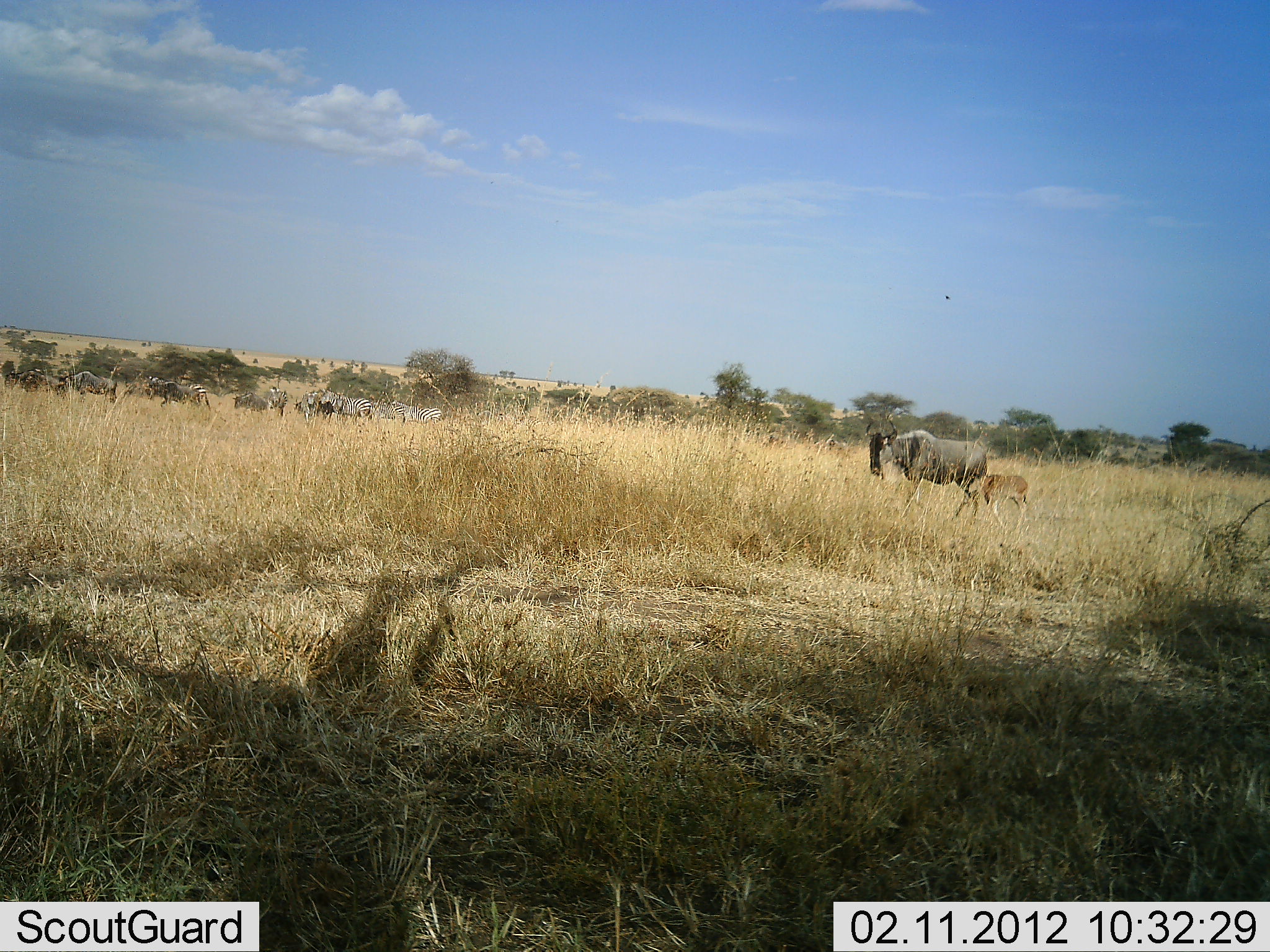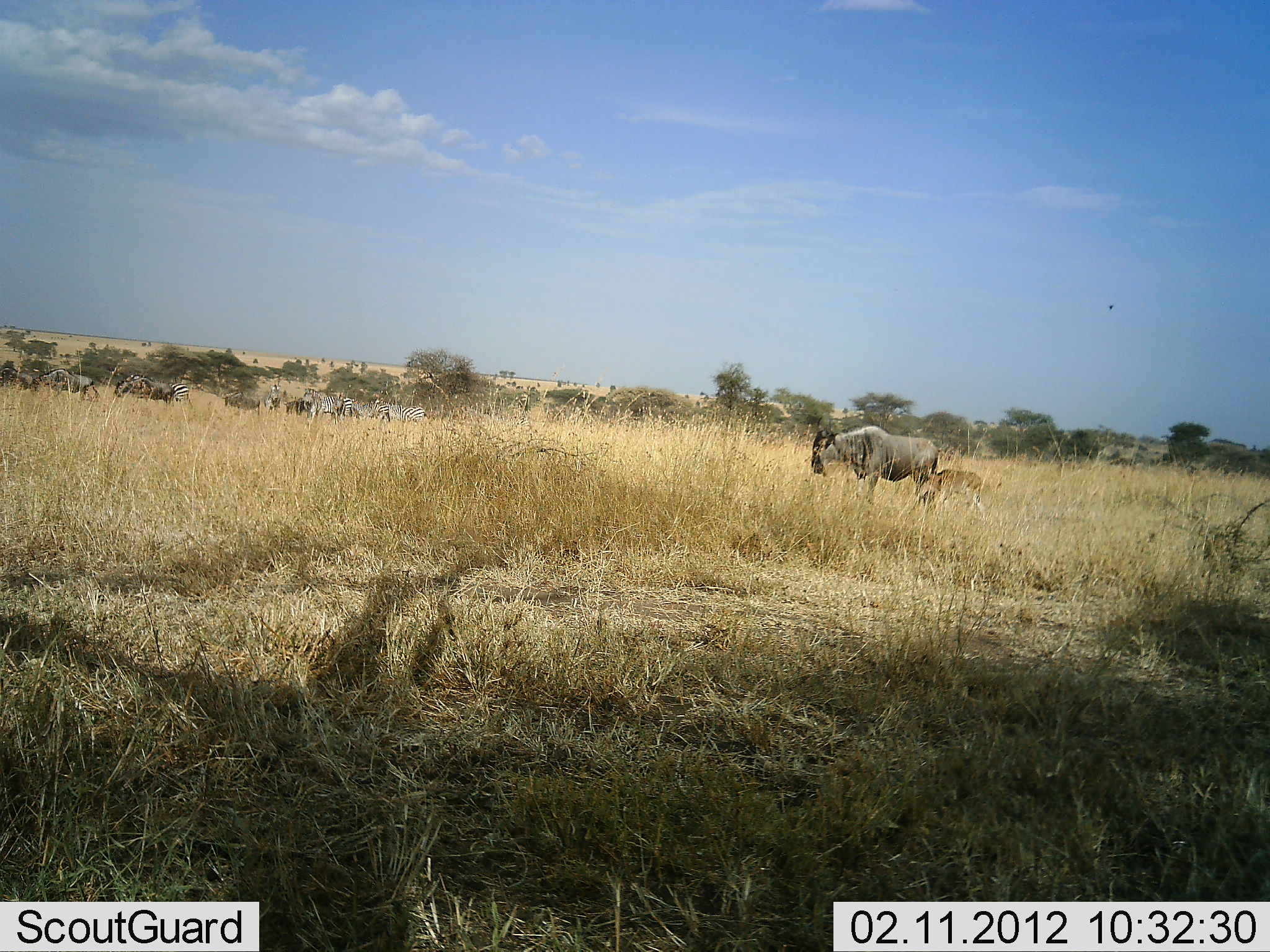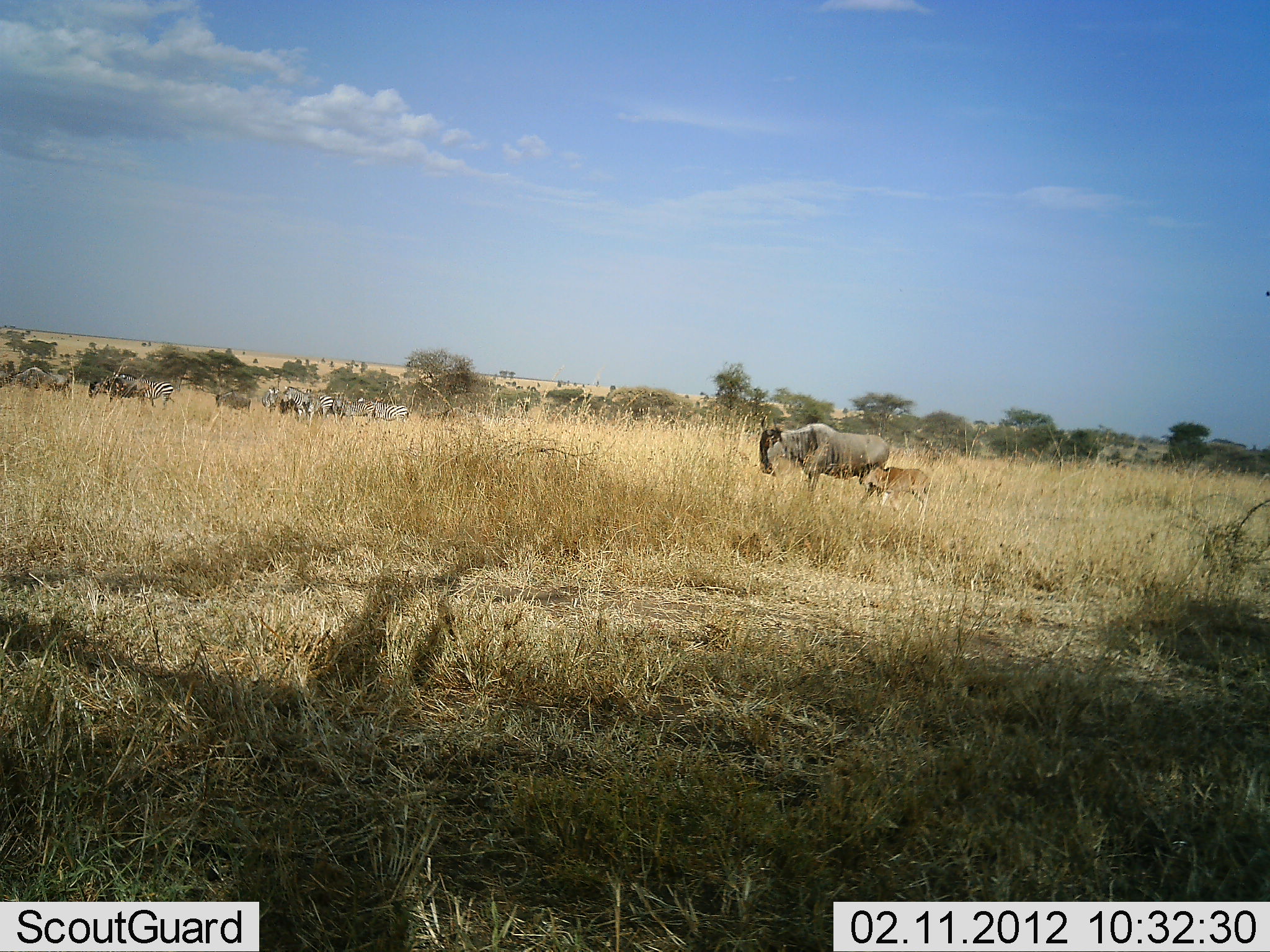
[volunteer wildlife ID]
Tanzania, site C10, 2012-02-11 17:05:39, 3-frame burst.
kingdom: Animalia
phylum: Chordata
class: Mammalia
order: Artiodactyla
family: Bovidae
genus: Connochaetes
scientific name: Connochaetes taurinus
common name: blue wildebeest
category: wildebeest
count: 7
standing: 17%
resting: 0%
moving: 83%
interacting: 0%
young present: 69%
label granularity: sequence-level